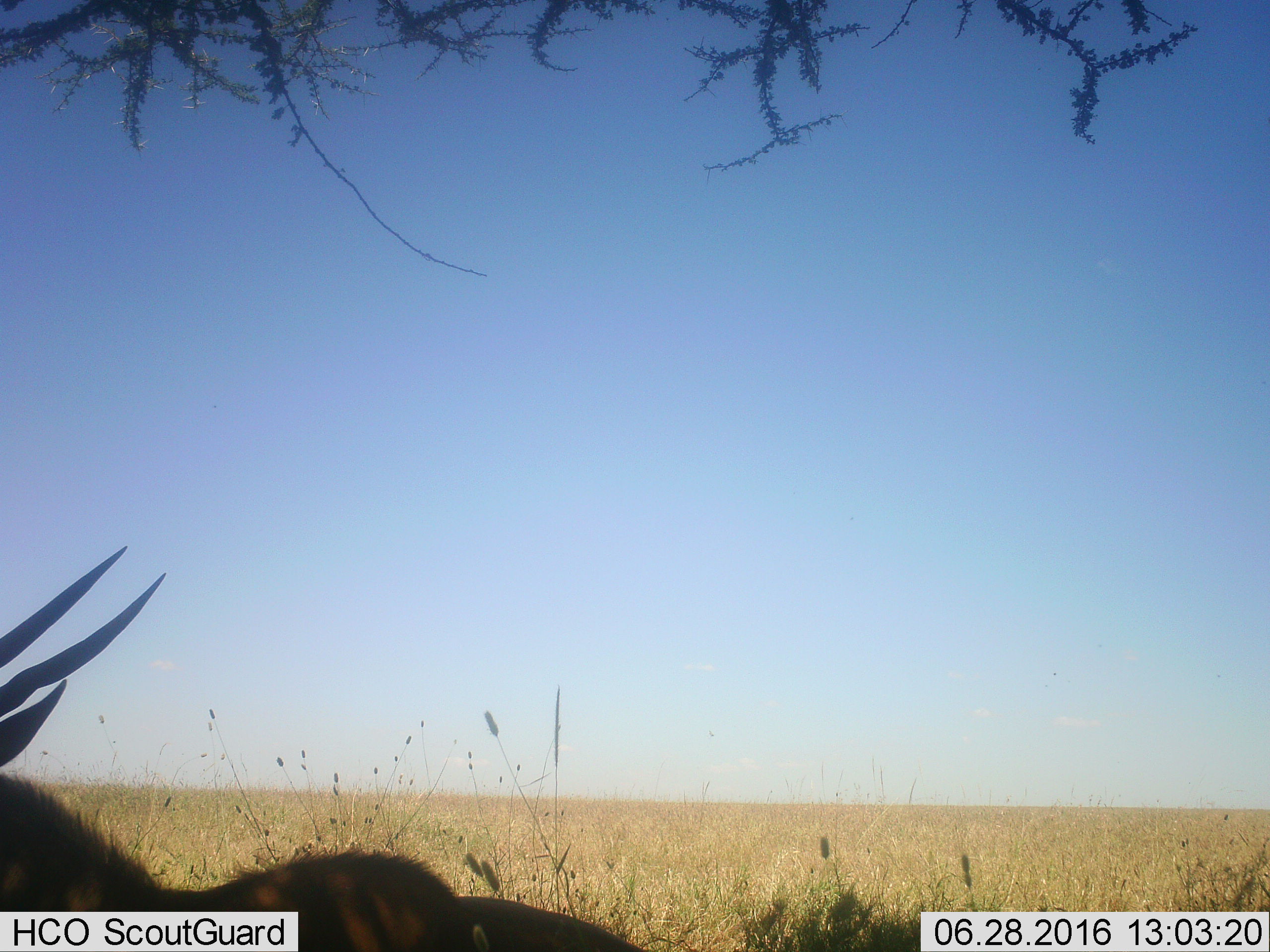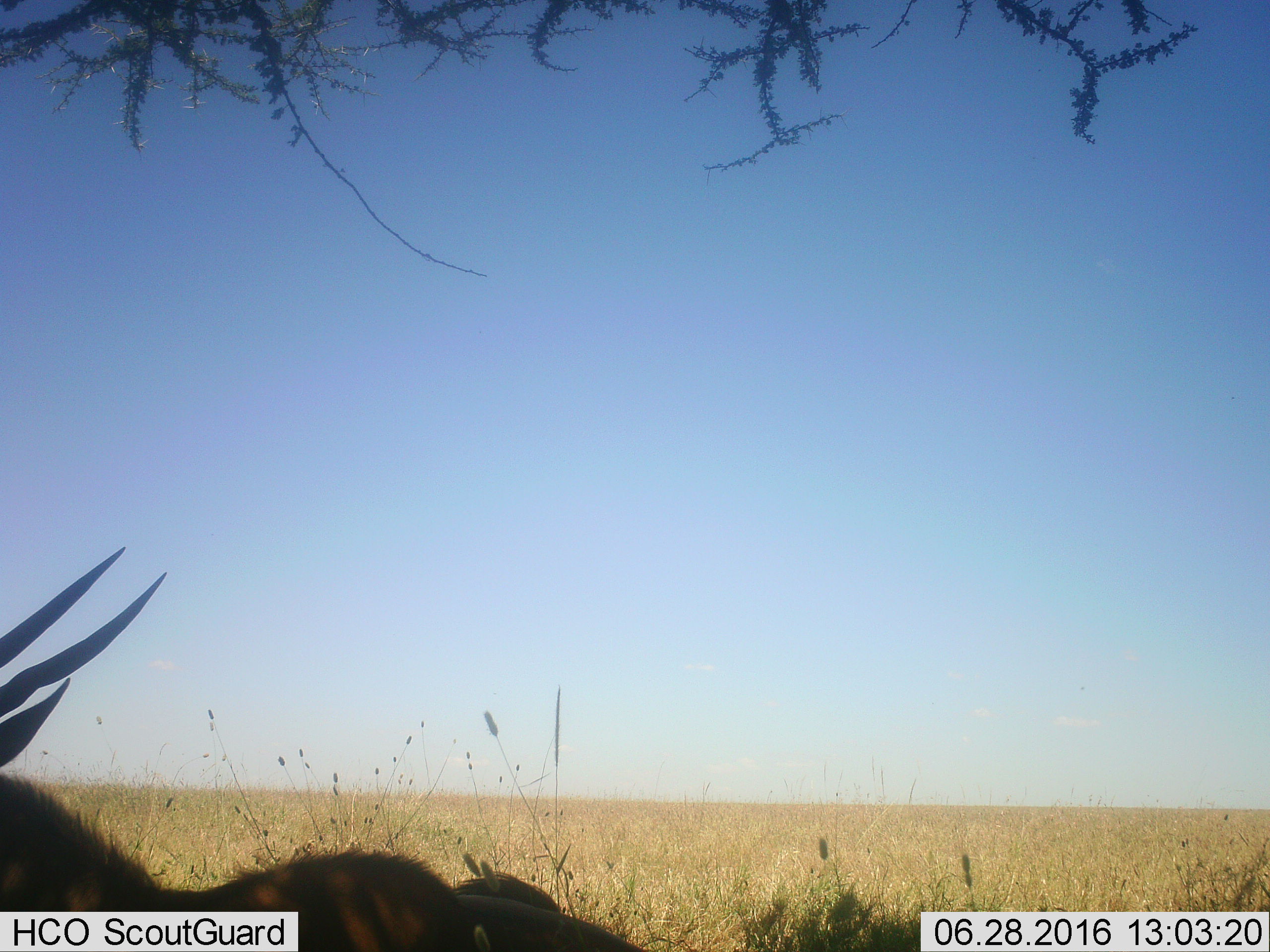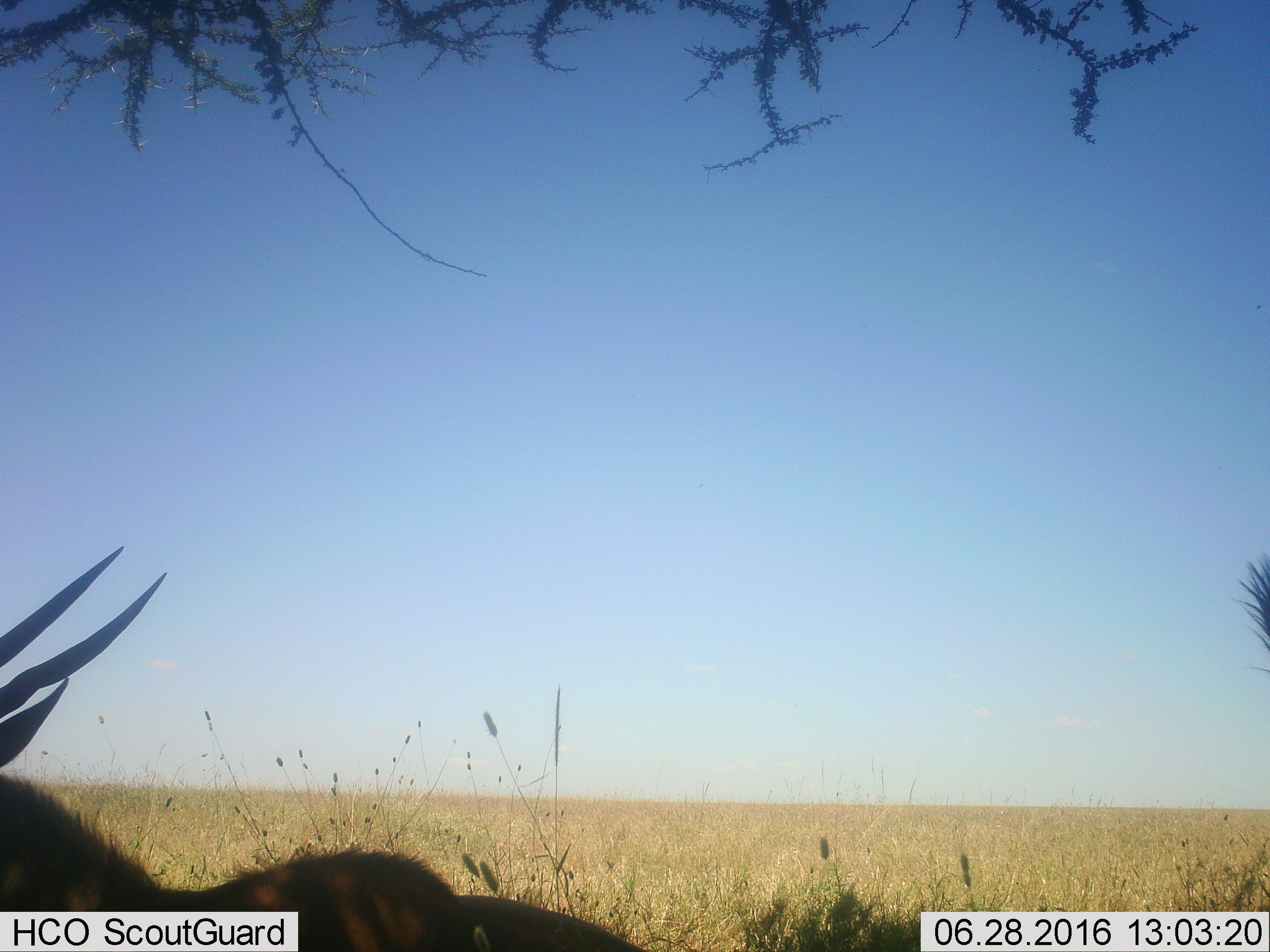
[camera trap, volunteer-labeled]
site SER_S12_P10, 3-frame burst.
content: unidentified animal